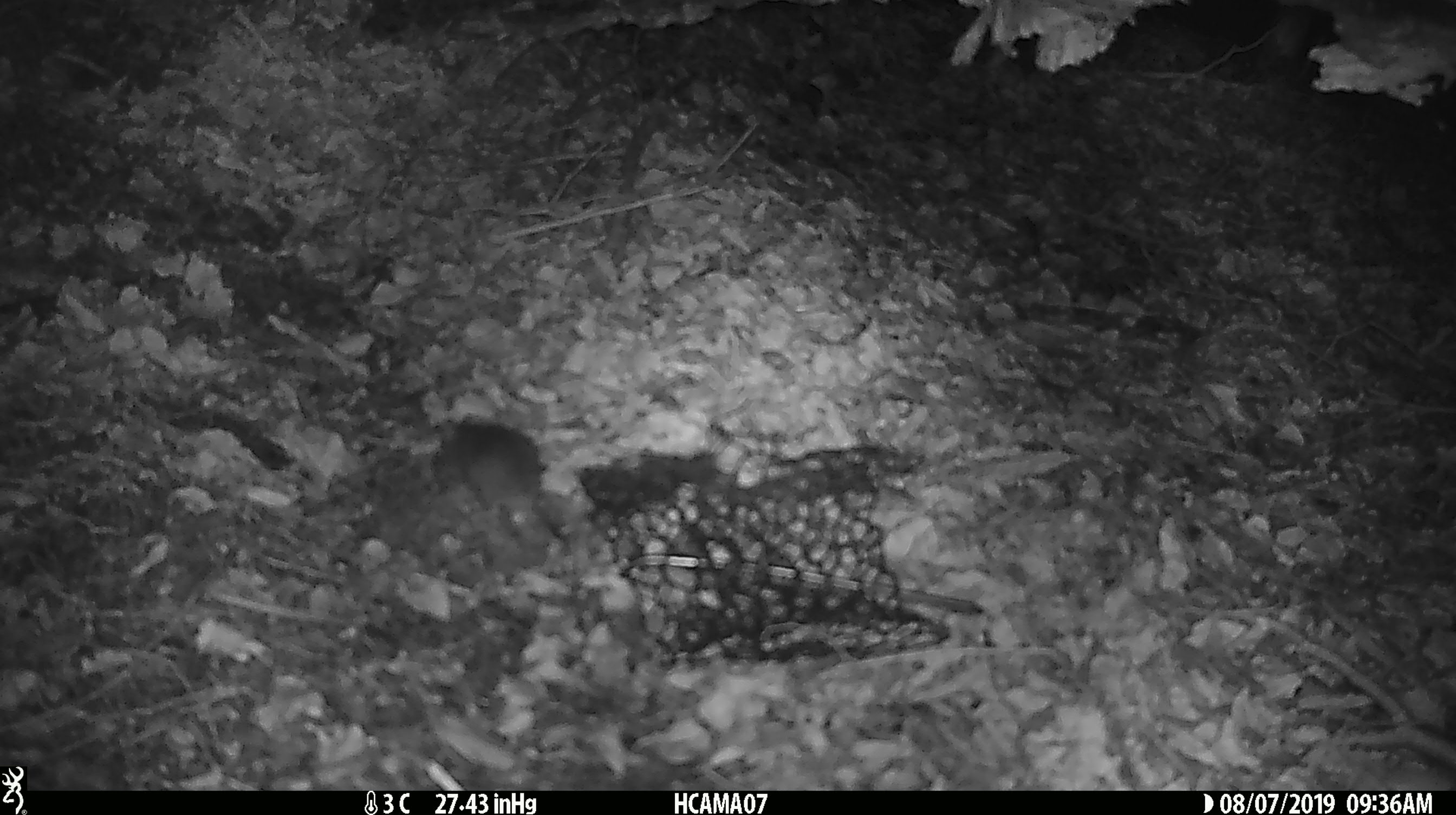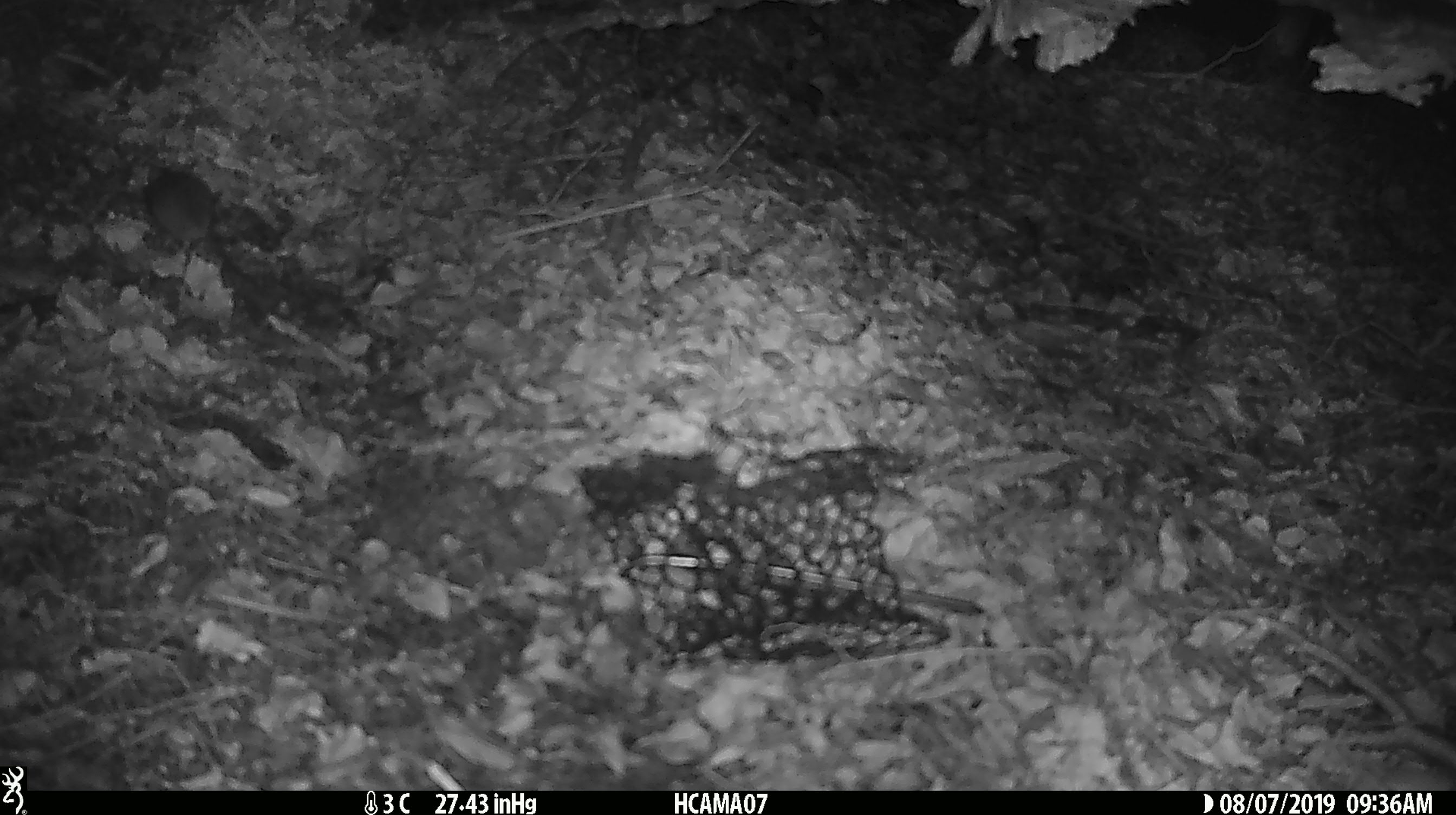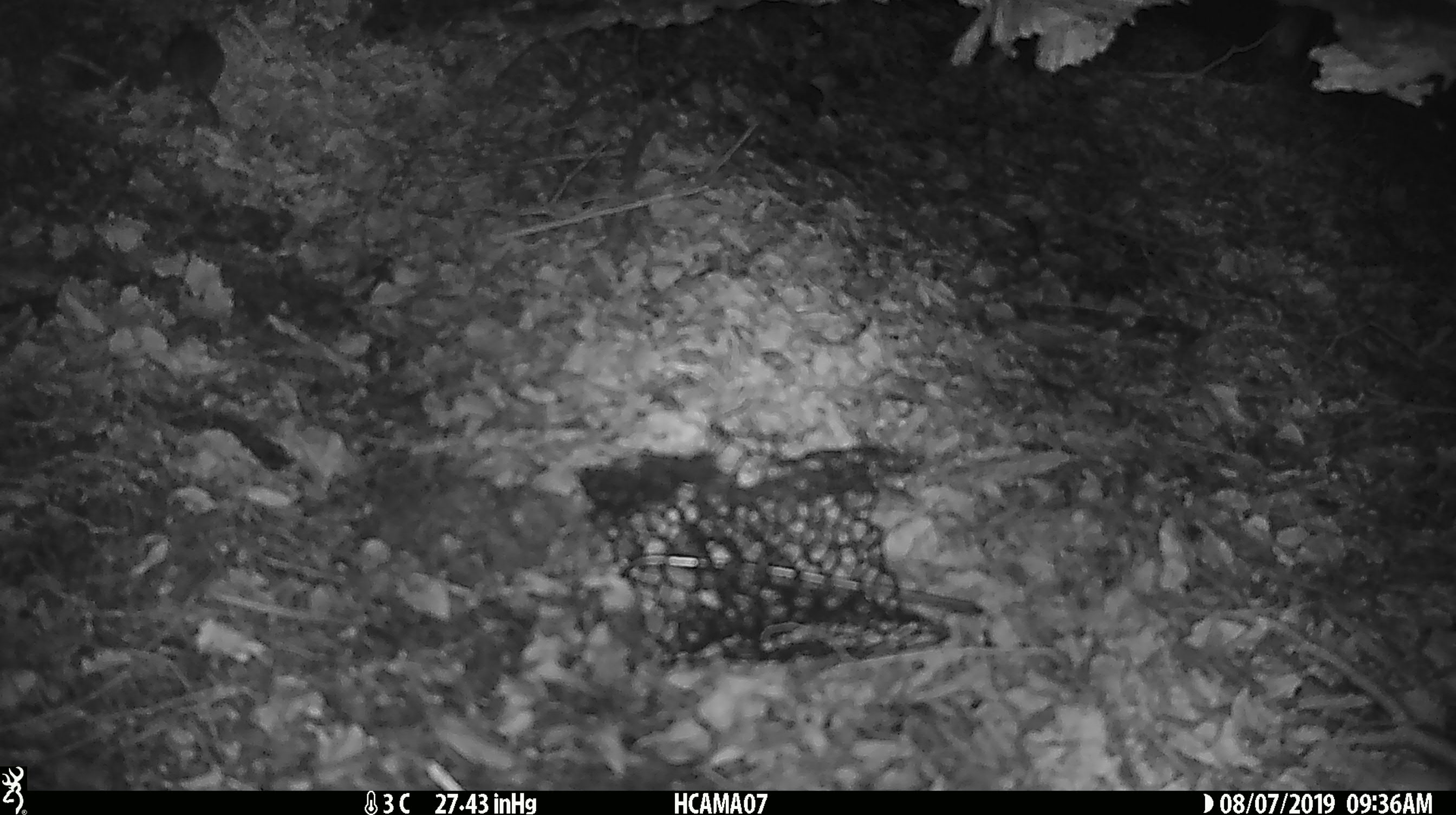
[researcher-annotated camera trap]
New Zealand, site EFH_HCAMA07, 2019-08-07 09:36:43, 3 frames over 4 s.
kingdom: Animalia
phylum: Chordata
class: Mammalia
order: Rodentia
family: Muridae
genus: Mus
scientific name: Mus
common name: mouse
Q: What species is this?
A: Mouse (Mus).